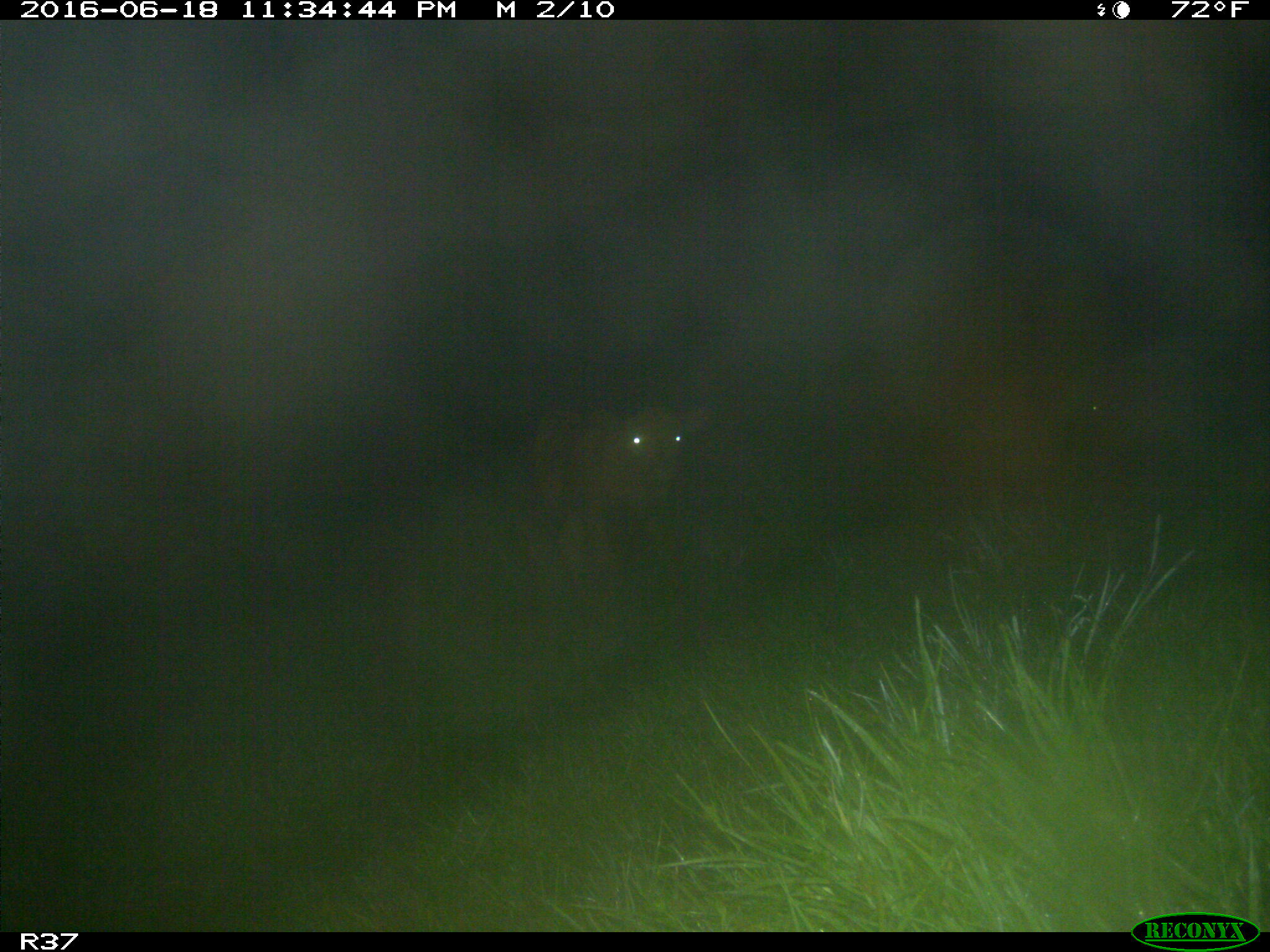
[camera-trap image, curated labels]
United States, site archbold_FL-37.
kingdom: Animalia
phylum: Chordata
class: Mammalia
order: Artiodactyla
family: Bovidae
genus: Bos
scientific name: Bos taurus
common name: domestic cow